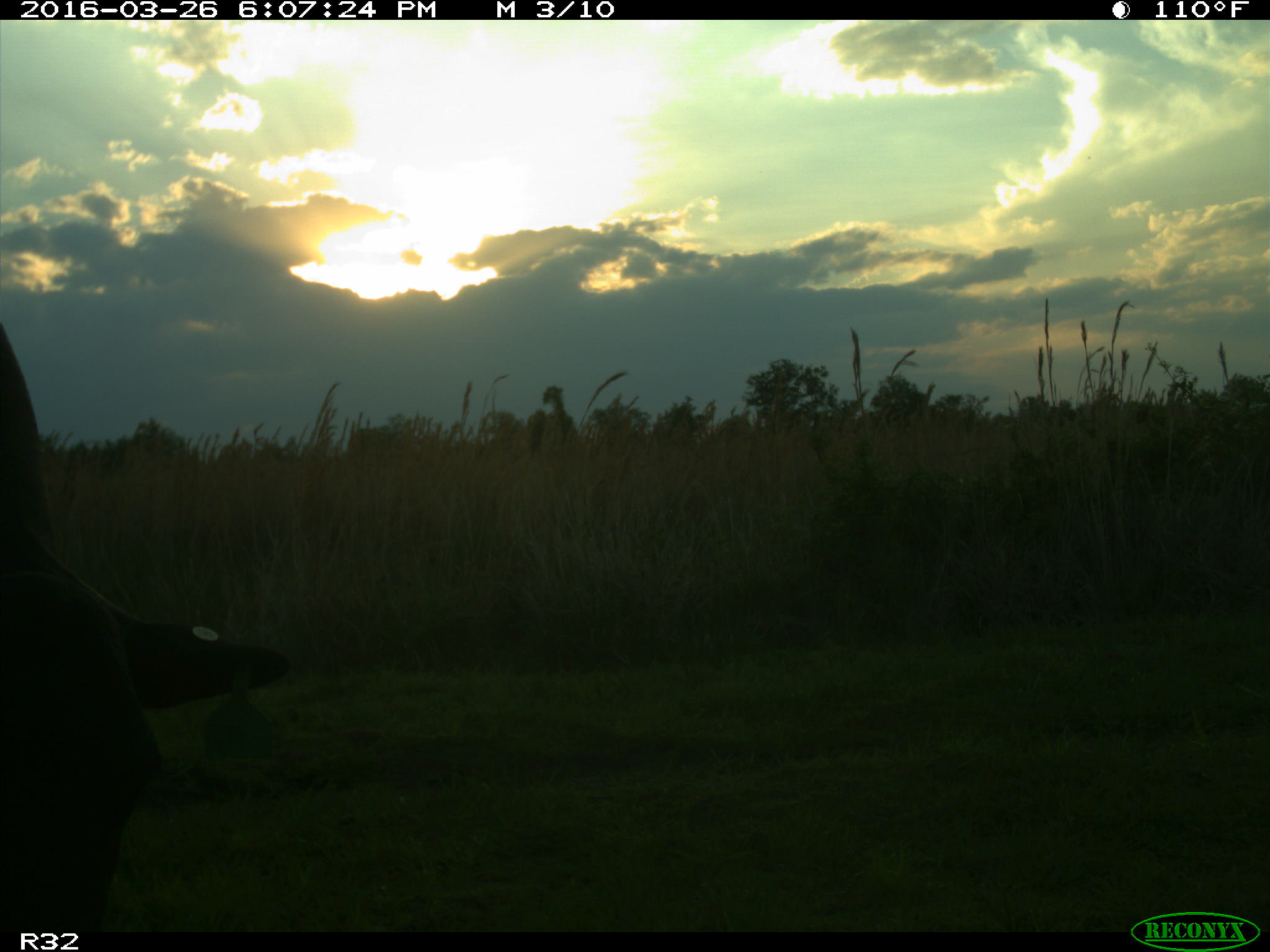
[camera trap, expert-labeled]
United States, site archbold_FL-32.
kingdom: Animalia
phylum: Chordata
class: Mammalia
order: Artiodactyla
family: Bovidae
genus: Bos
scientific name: Bos taurus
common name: domestic cow